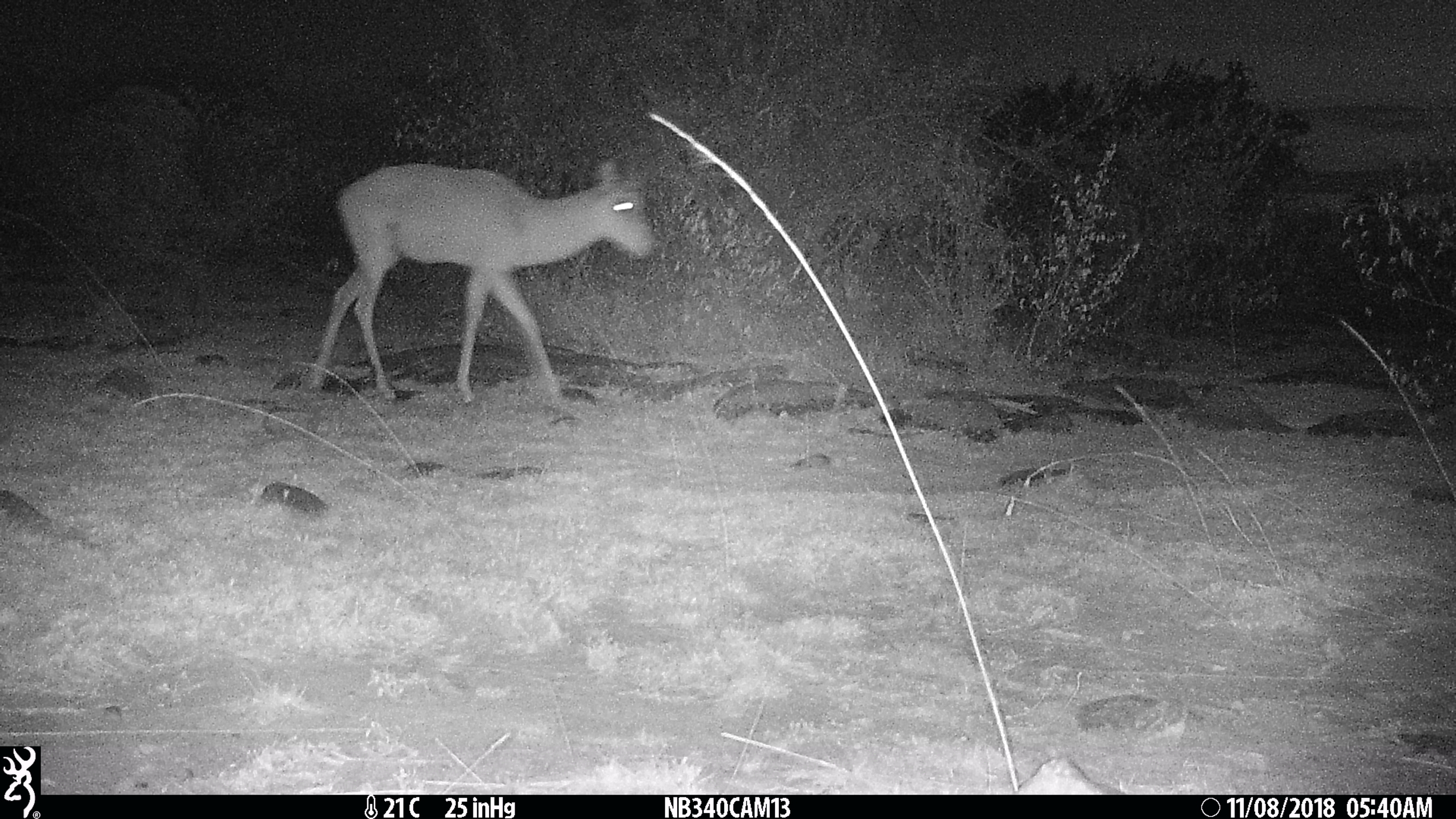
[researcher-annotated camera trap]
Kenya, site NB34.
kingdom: Animalia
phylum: Chordata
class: Mammalia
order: Artiodactyla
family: Bovidae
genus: Aepyceros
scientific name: Aepyceros melampus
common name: impala